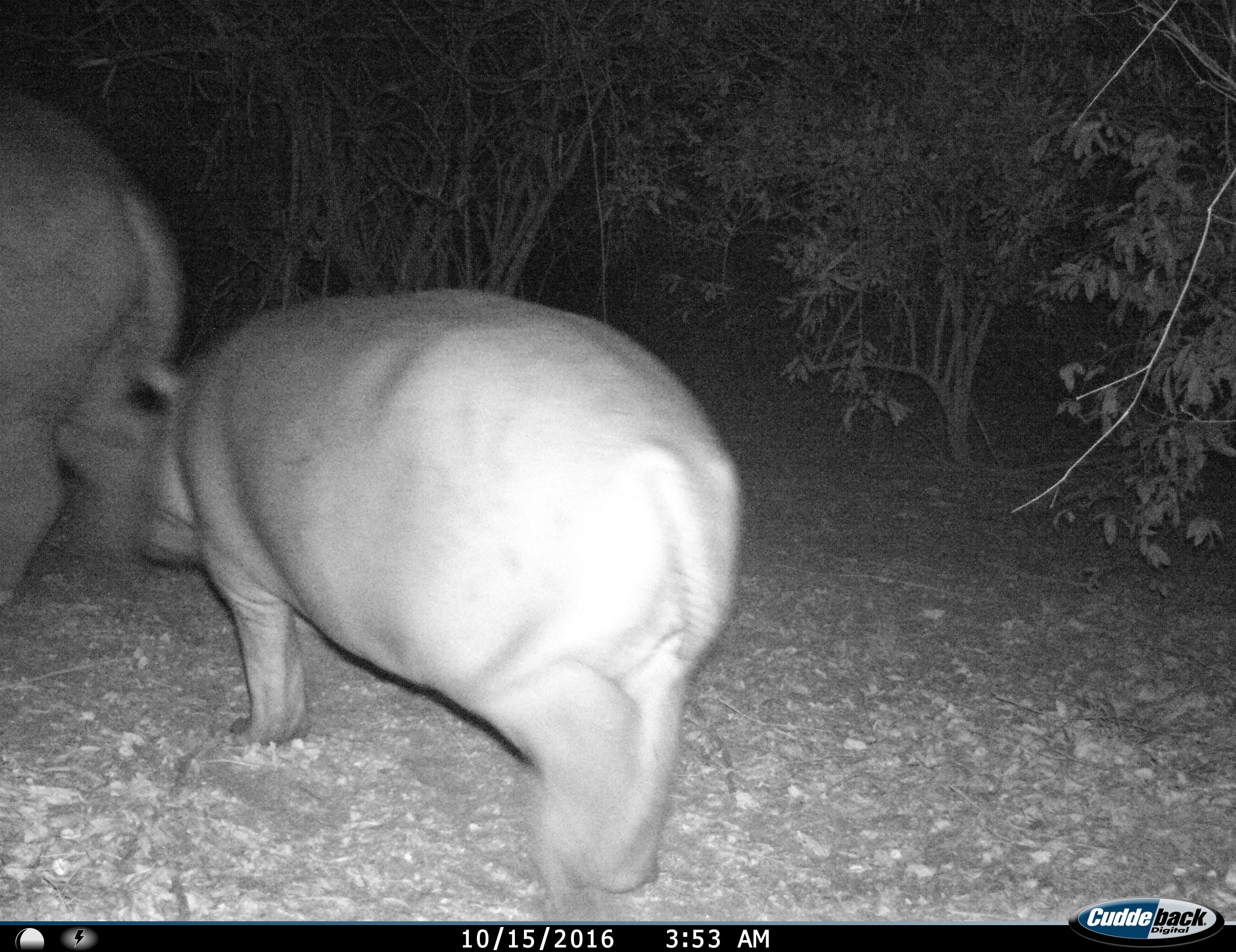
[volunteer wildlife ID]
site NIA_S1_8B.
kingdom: Animalia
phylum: Chordata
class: Mammalia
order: Artiodactyla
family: Hippopotamidae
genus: Hippopotamus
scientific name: Hippopotamus amphibius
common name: hippopotamus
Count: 2.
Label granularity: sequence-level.